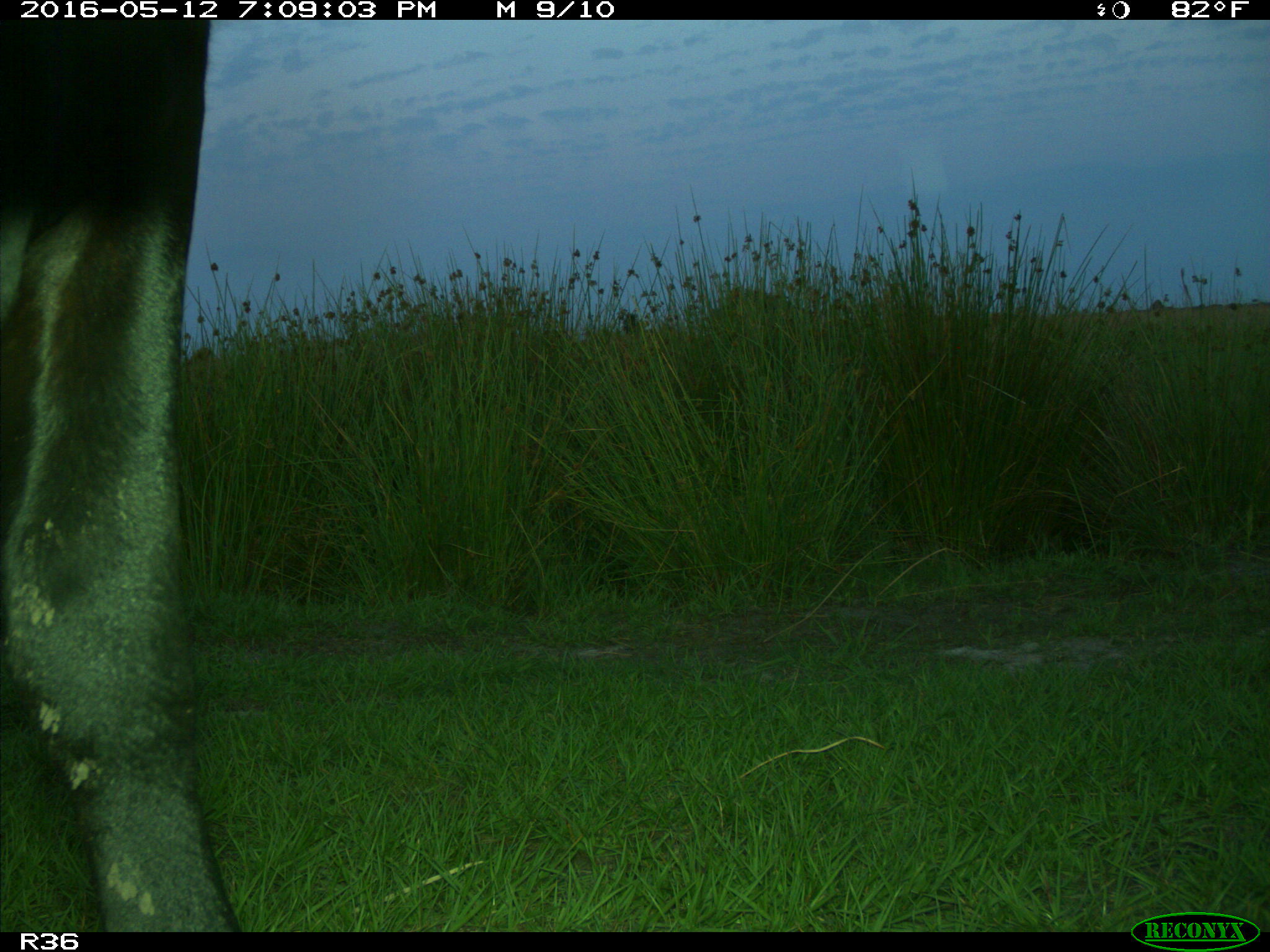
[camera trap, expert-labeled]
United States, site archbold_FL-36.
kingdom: Animalia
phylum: Chordata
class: Mammalia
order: Artiodactyla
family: Bovidae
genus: Bos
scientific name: Bos taurus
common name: domestic cow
Bos taurus (domestic cow).